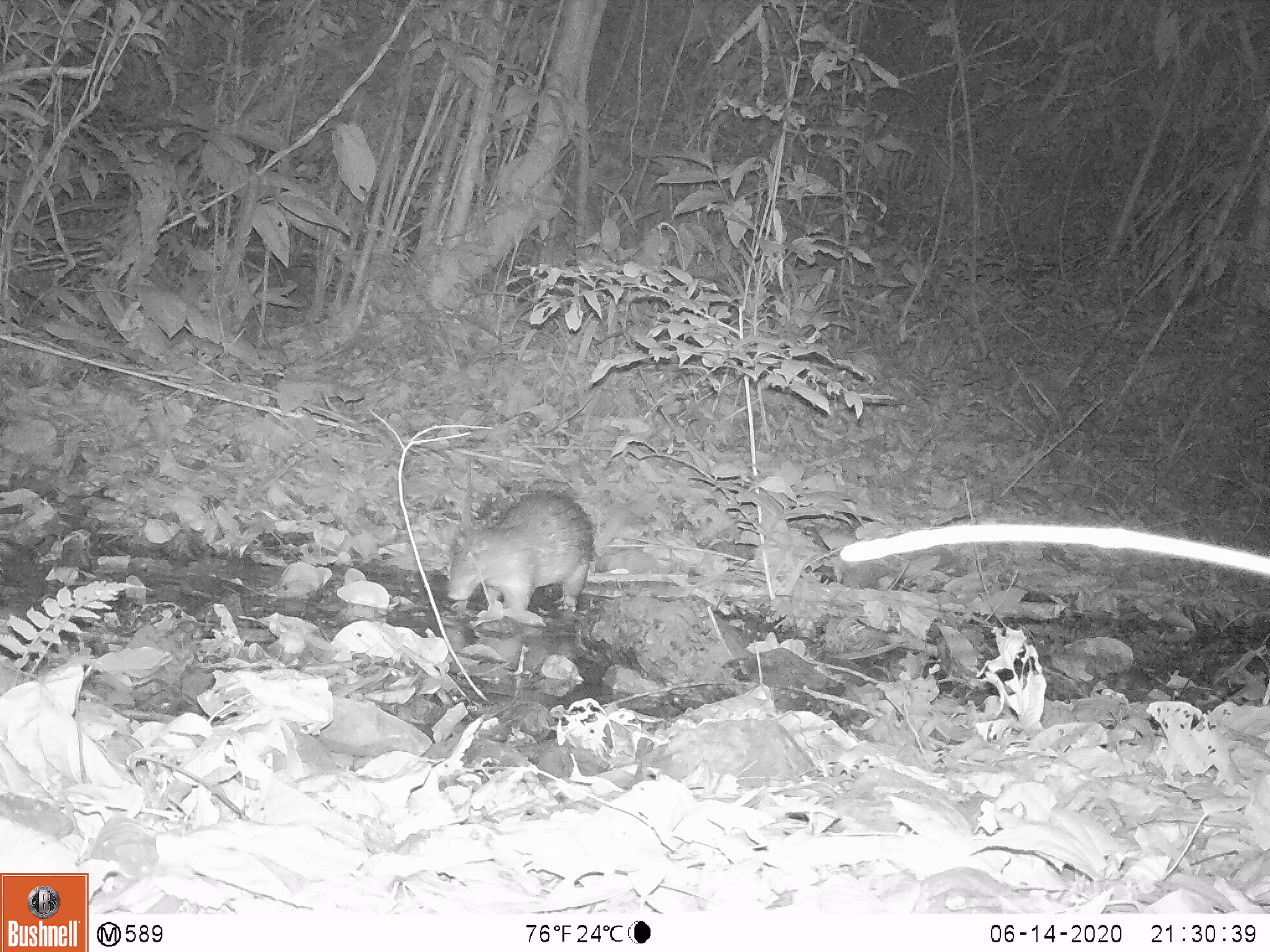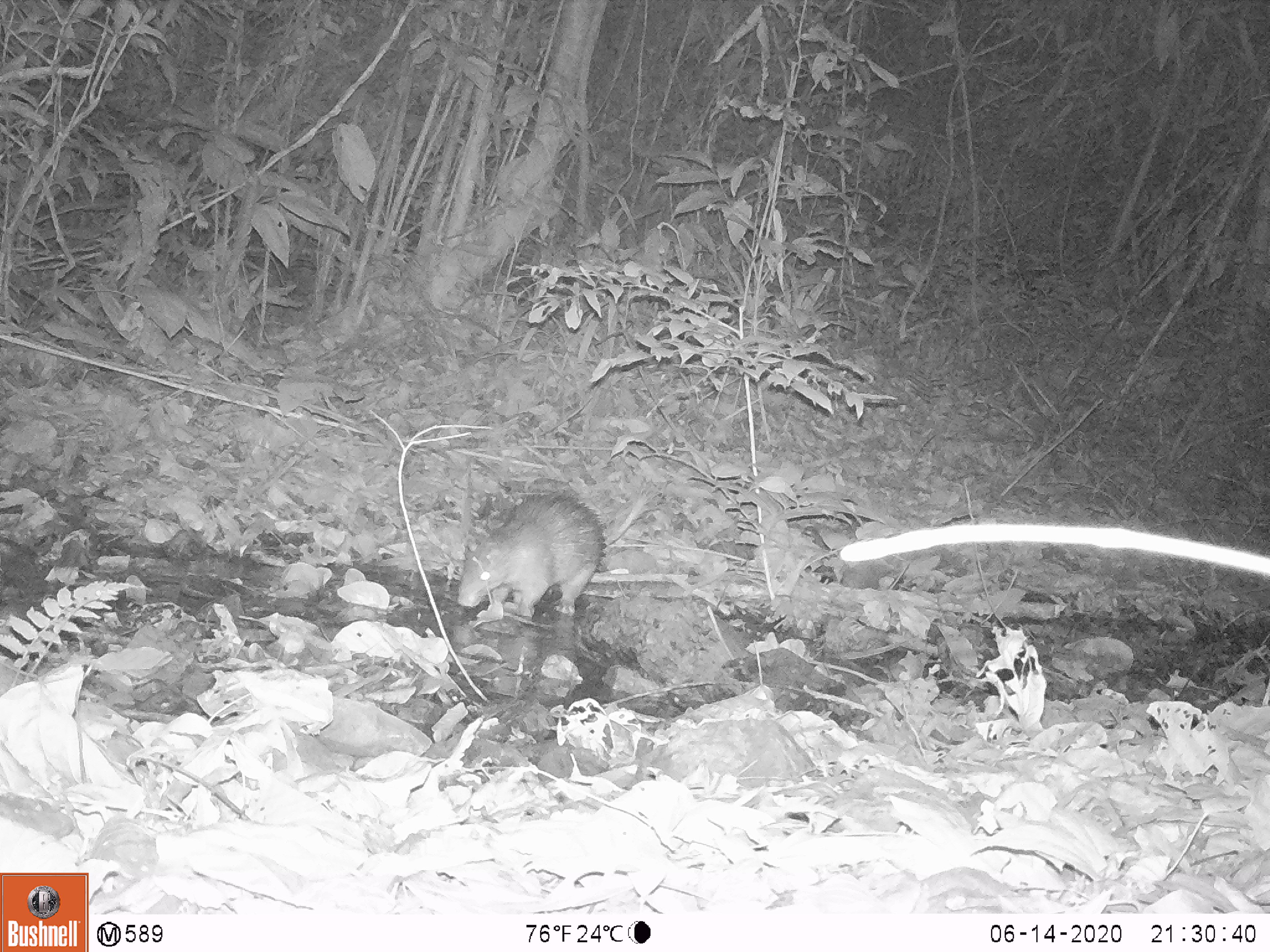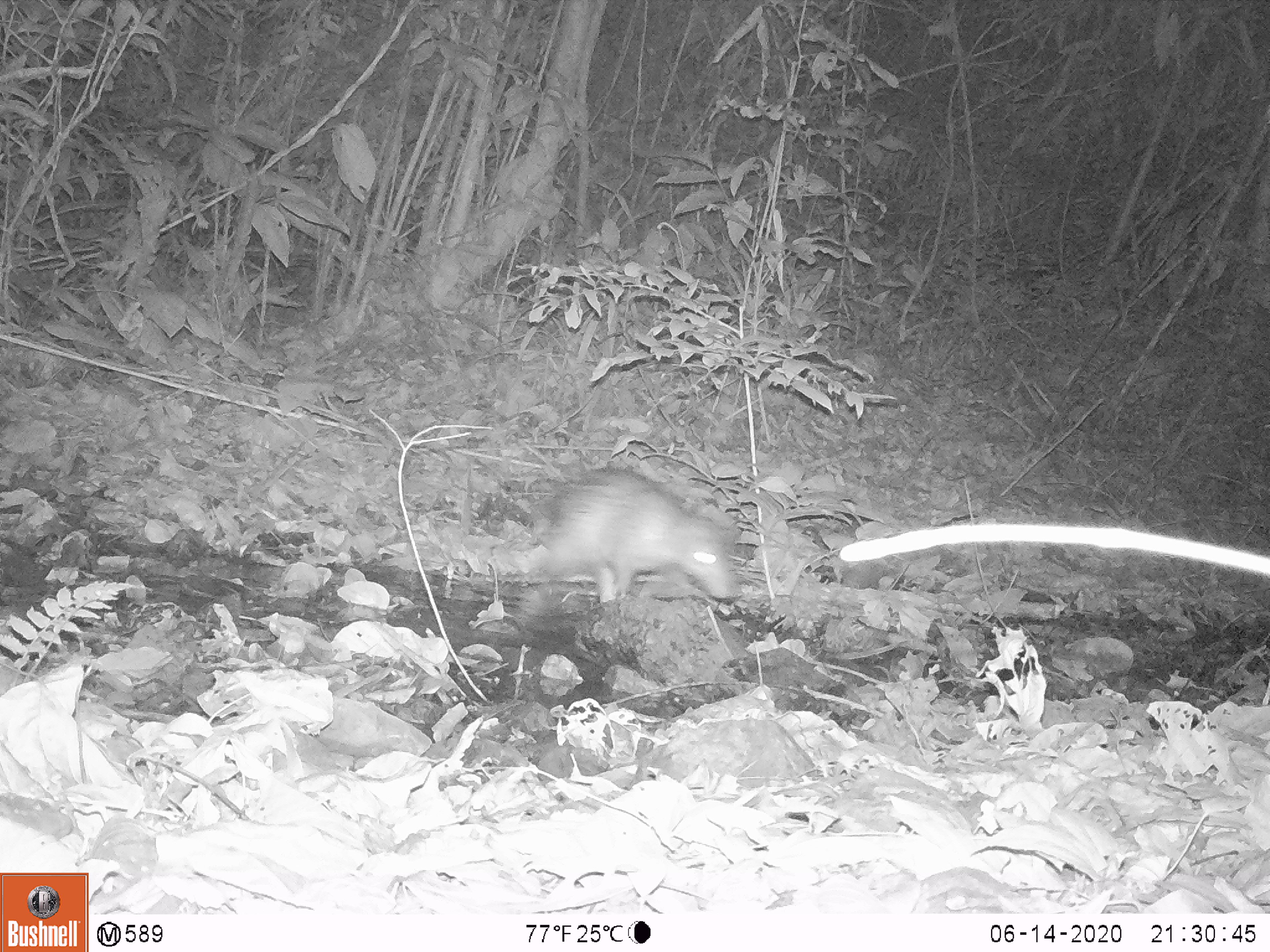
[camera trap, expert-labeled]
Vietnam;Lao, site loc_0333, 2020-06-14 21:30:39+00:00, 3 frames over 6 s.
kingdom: Animalia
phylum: Chordata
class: Mammalia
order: Rodentia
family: Hystricidae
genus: Atherurus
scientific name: Atherurus macrourus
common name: asiatic brush-tailed porcupine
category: asiatic brush tailed porcupine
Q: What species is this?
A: Asiatic brush tailed porcupine (asiatic brush-tailed porcupine) (Atherurus macrourus).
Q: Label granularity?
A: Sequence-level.